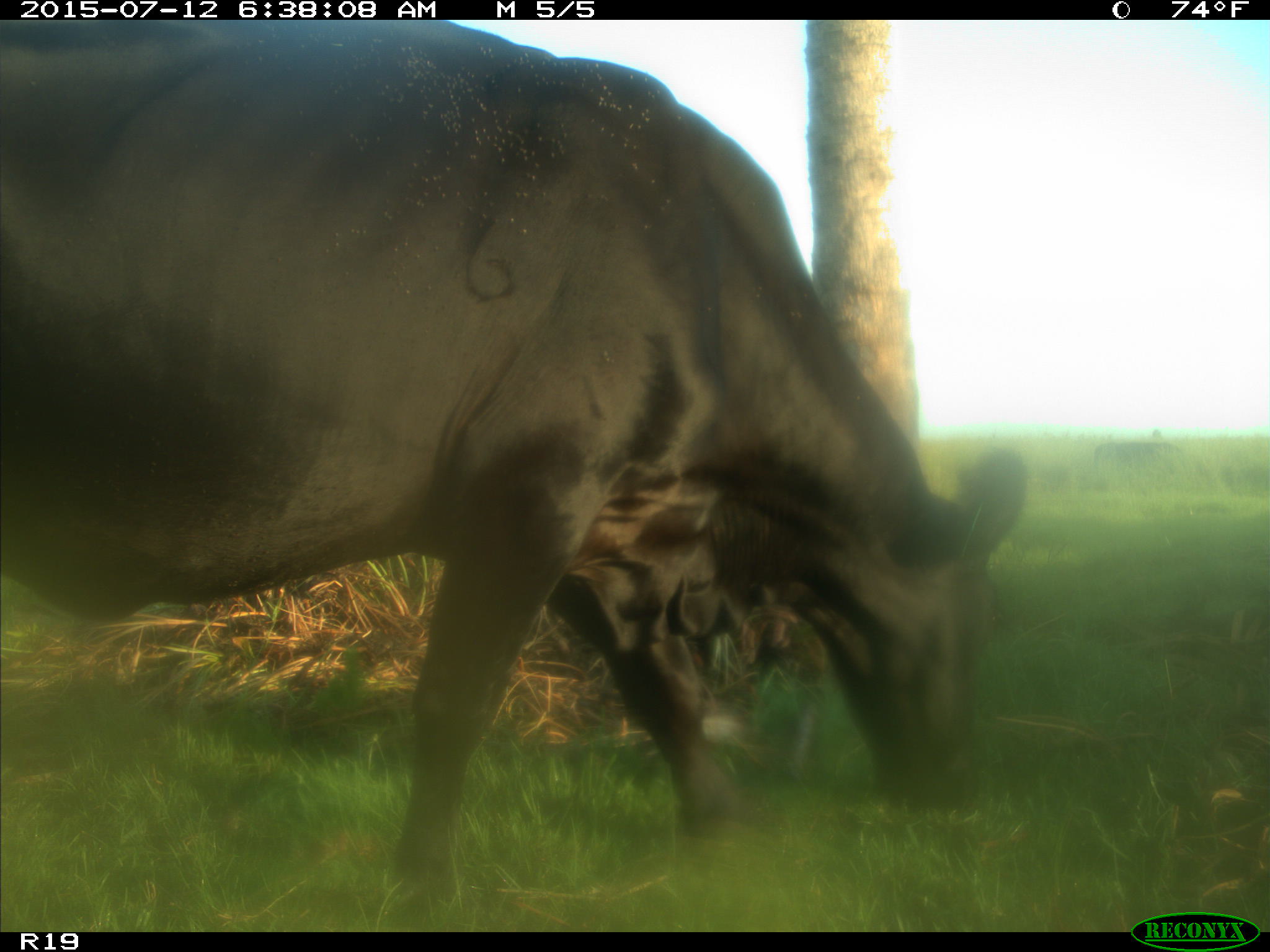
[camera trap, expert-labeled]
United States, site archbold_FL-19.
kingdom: Animalia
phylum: Chordata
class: Mammalia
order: Artiodactyla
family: Bovidae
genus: Bos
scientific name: Bos taurus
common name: domestic cow